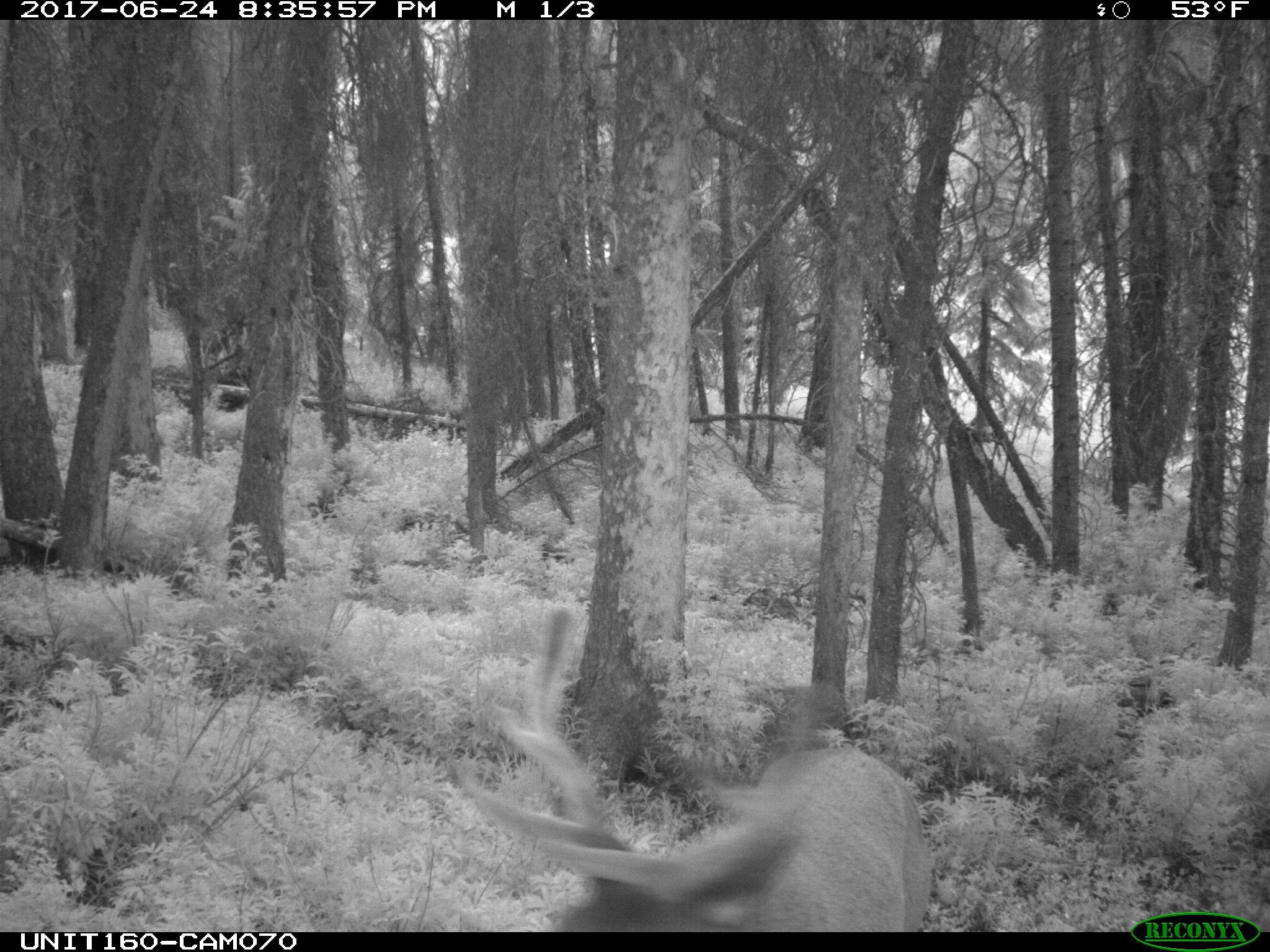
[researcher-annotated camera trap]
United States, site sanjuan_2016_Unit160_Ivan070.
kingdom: Animalia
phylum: Chordata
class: Mammalia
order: Artiodactyla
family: Cervidae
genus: Cervus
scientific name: Cervus elaphus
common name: red deer